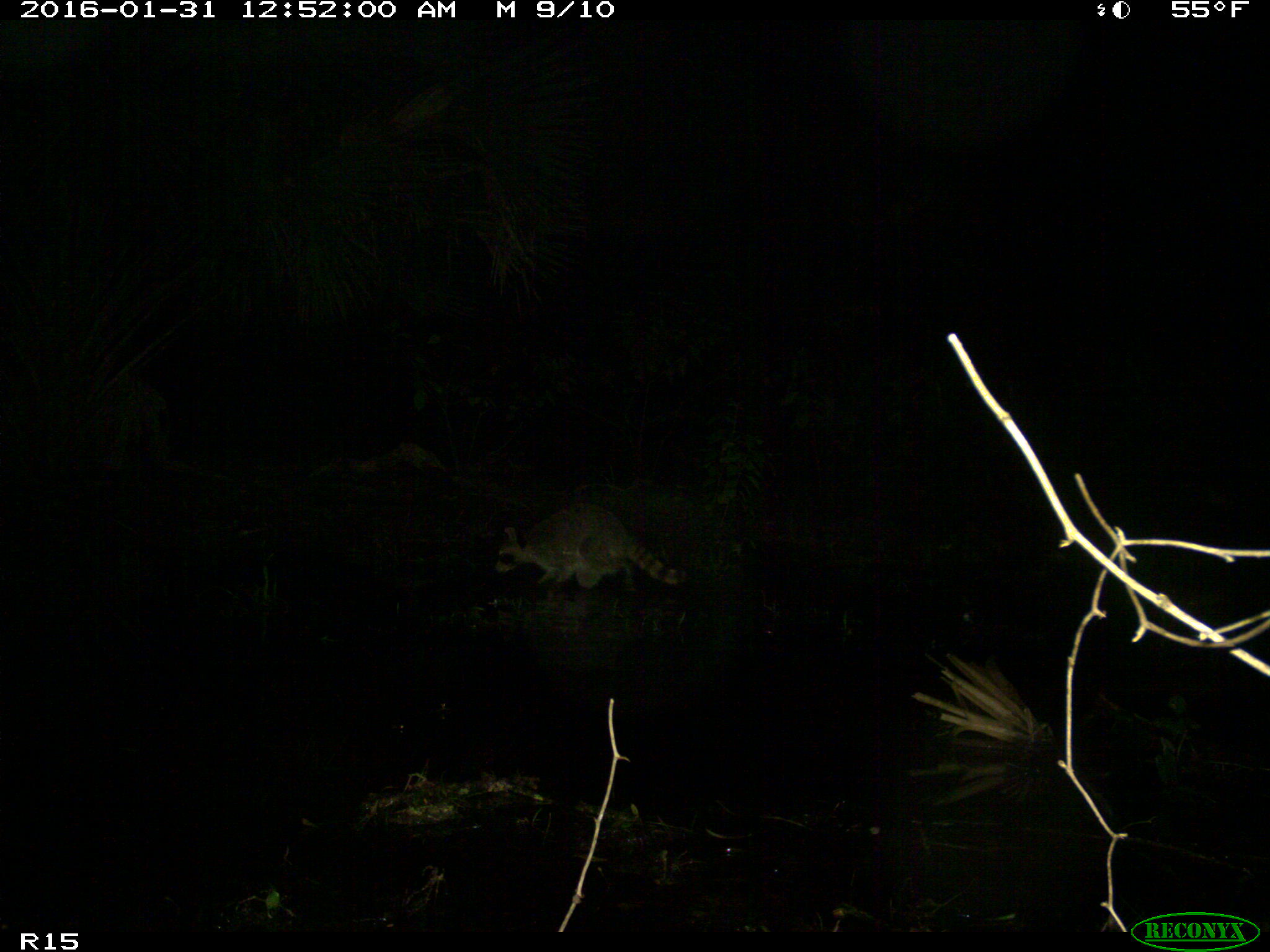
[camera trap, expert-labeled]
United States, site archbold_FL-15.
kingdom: Animalia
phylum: Chordata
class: Mammalia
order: Carnivora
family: Procyonidae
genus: Procyon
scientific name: Procyon lotor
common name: common raccoon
Procyon lotor (common raccoon).